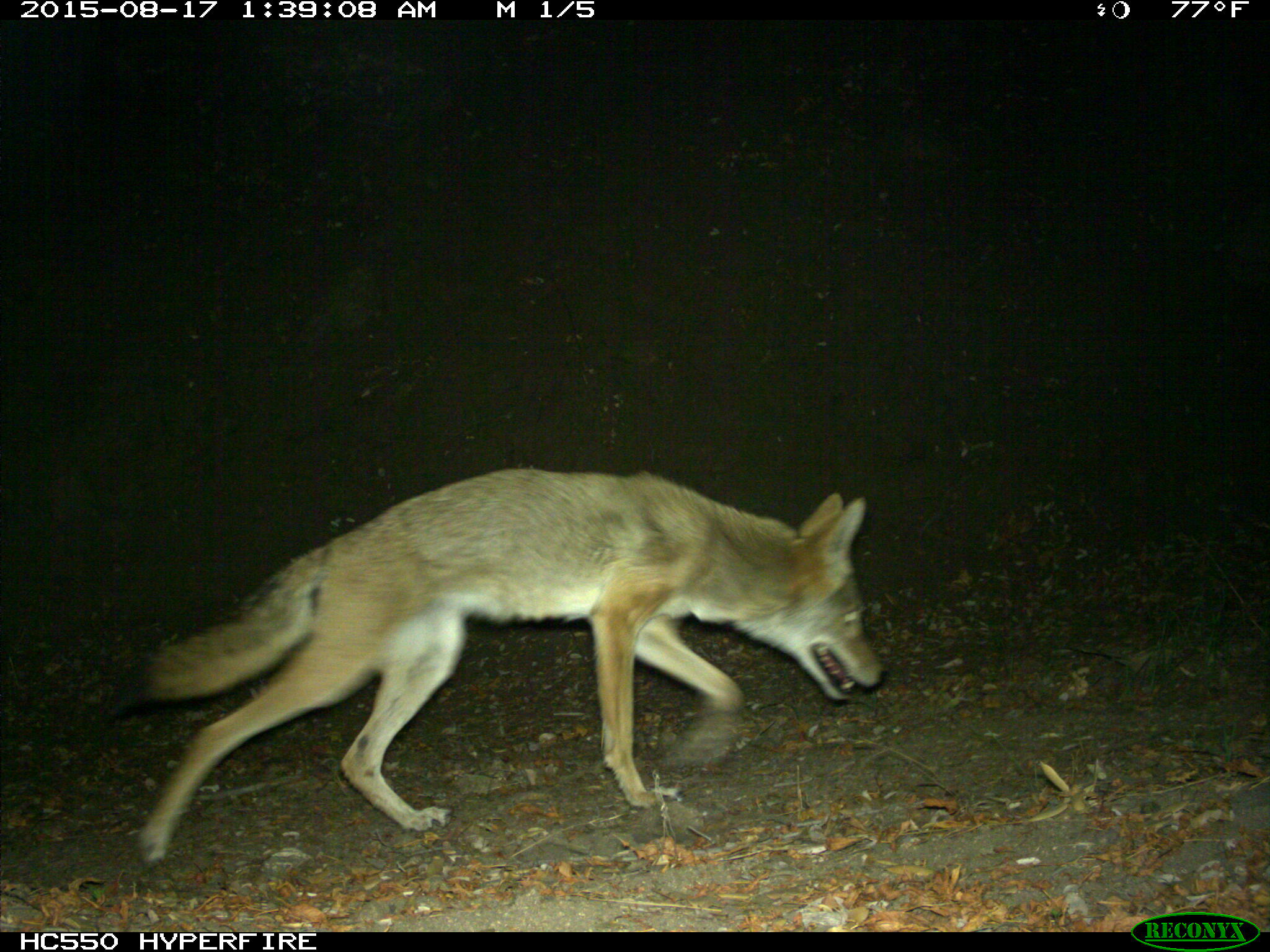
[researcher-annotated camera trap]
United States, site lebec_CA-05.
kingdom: Animalia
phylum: Chordata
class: Mammalia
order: Carnivora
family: Canidae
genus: Canis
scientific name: Canis latrans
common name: coyote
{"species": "Canis latrans (coyote)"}